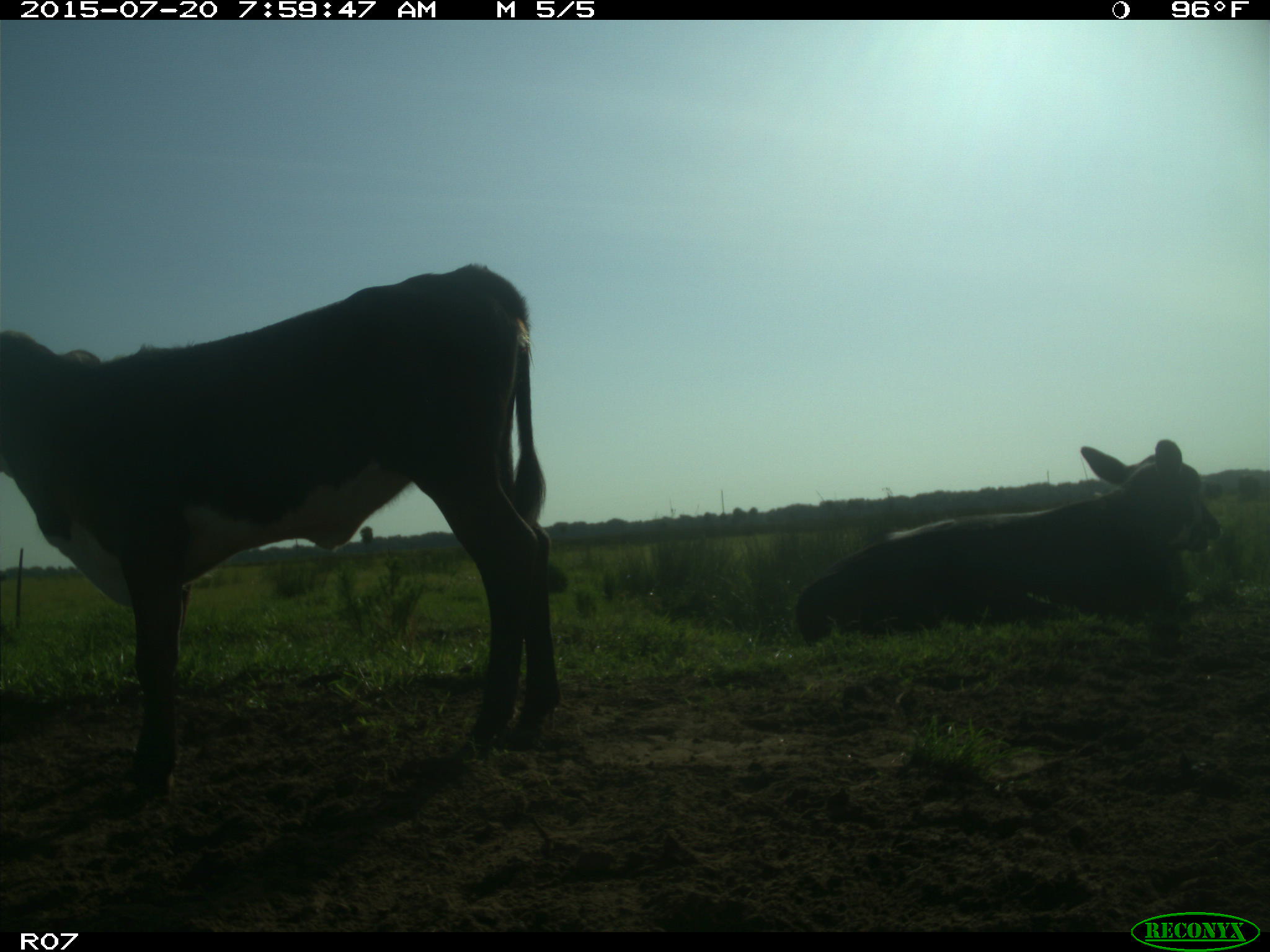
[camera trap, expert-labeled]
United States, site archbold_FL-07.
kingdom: Animalia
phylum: Chordata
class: Mammalia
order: Artiodactyla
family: Bovidae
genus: Bos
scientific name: Bos taurus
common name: domestic cow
Bos taurus (domestic cow).